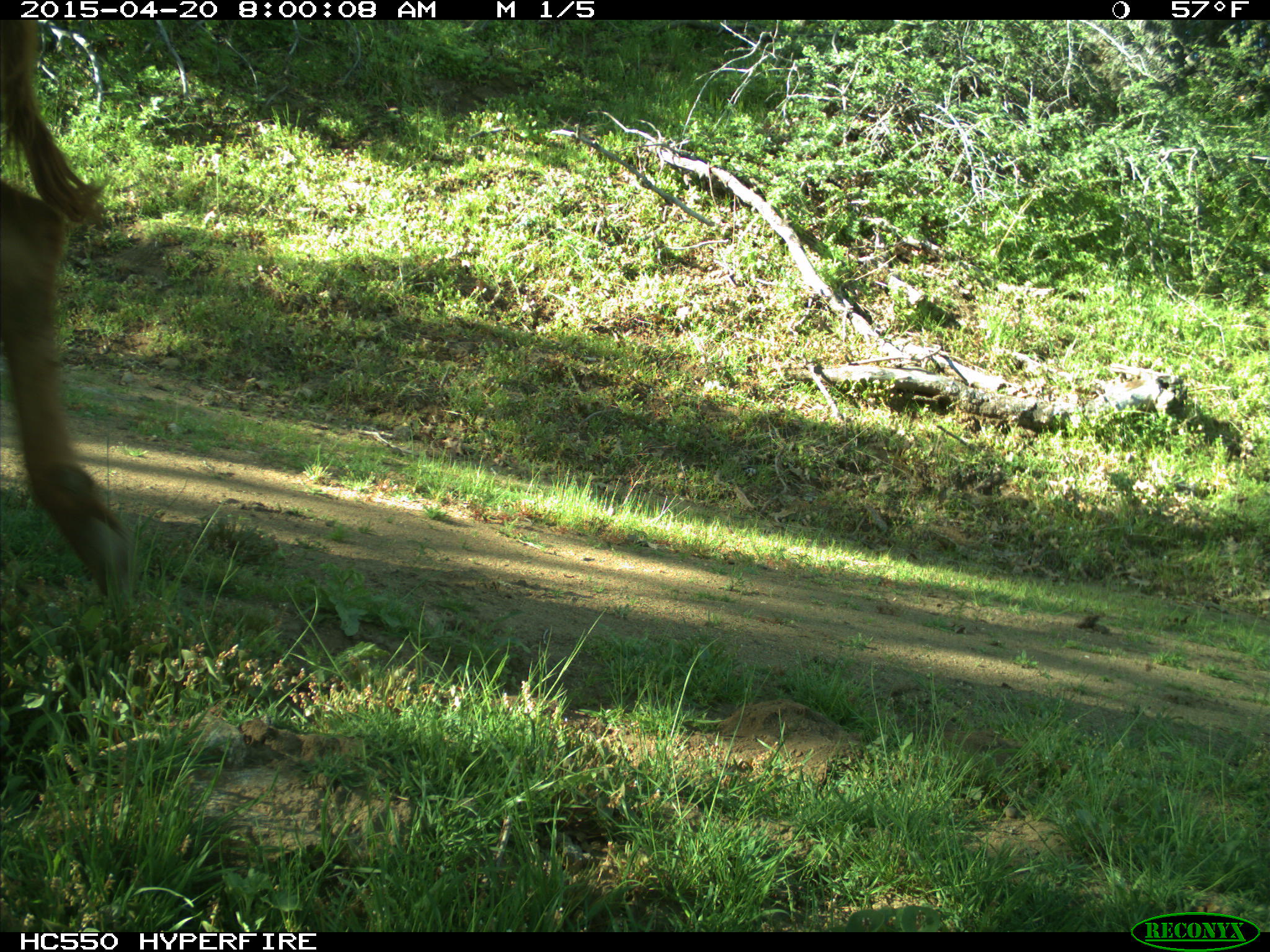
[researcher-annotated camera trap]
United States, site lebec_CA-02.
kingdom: Animalia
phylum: Chordata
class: Mammalia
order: Artiodactyla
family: Bovidae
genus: Bos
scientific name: Bos taurus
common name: domestic cow